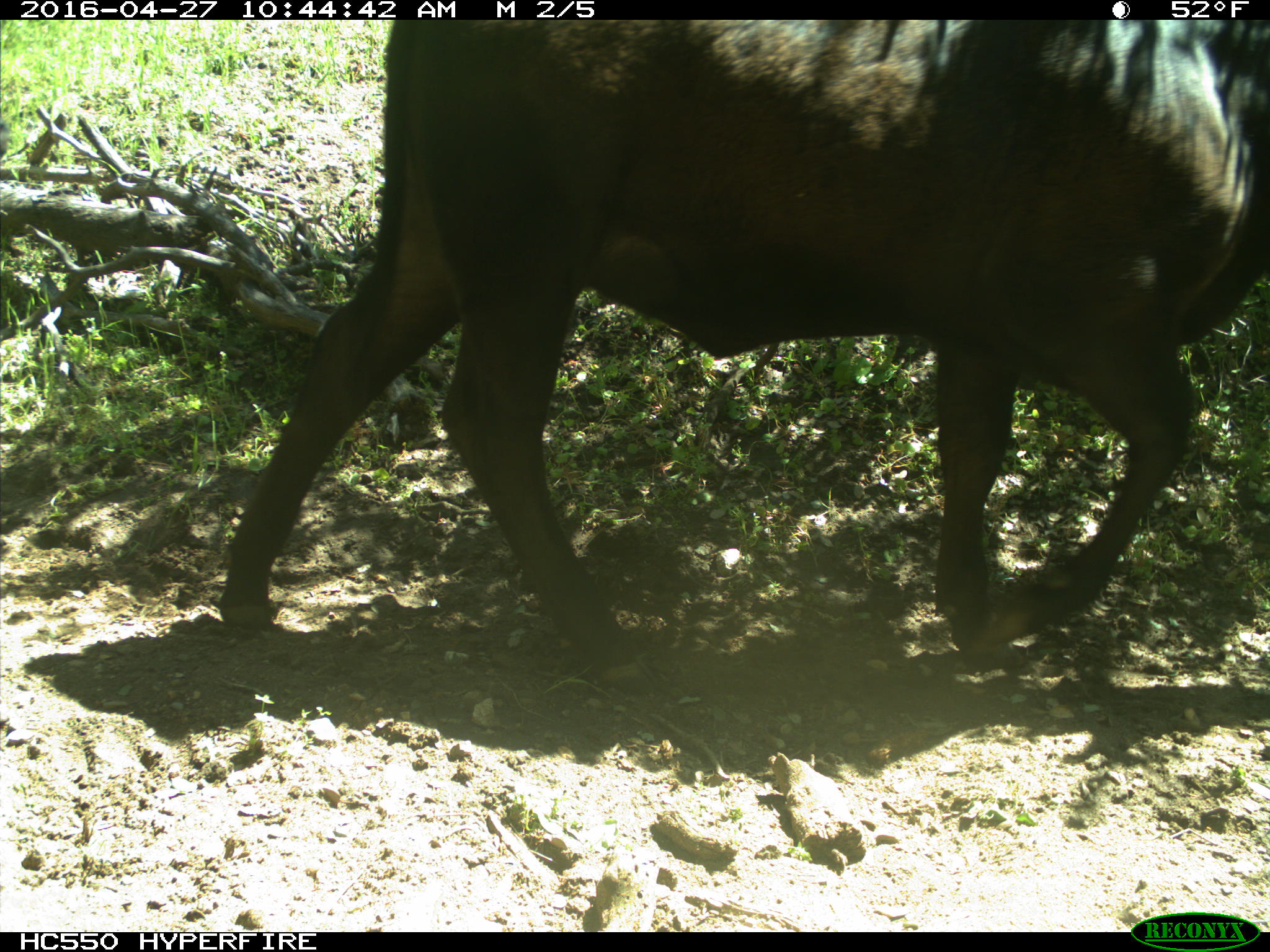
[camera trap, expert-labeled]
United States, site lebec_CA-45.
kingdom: Animalia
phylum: Chordata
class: Mammalia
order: Artiodactyla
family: Bovidae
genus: Bos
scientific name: Bos taurus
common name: domestic cow